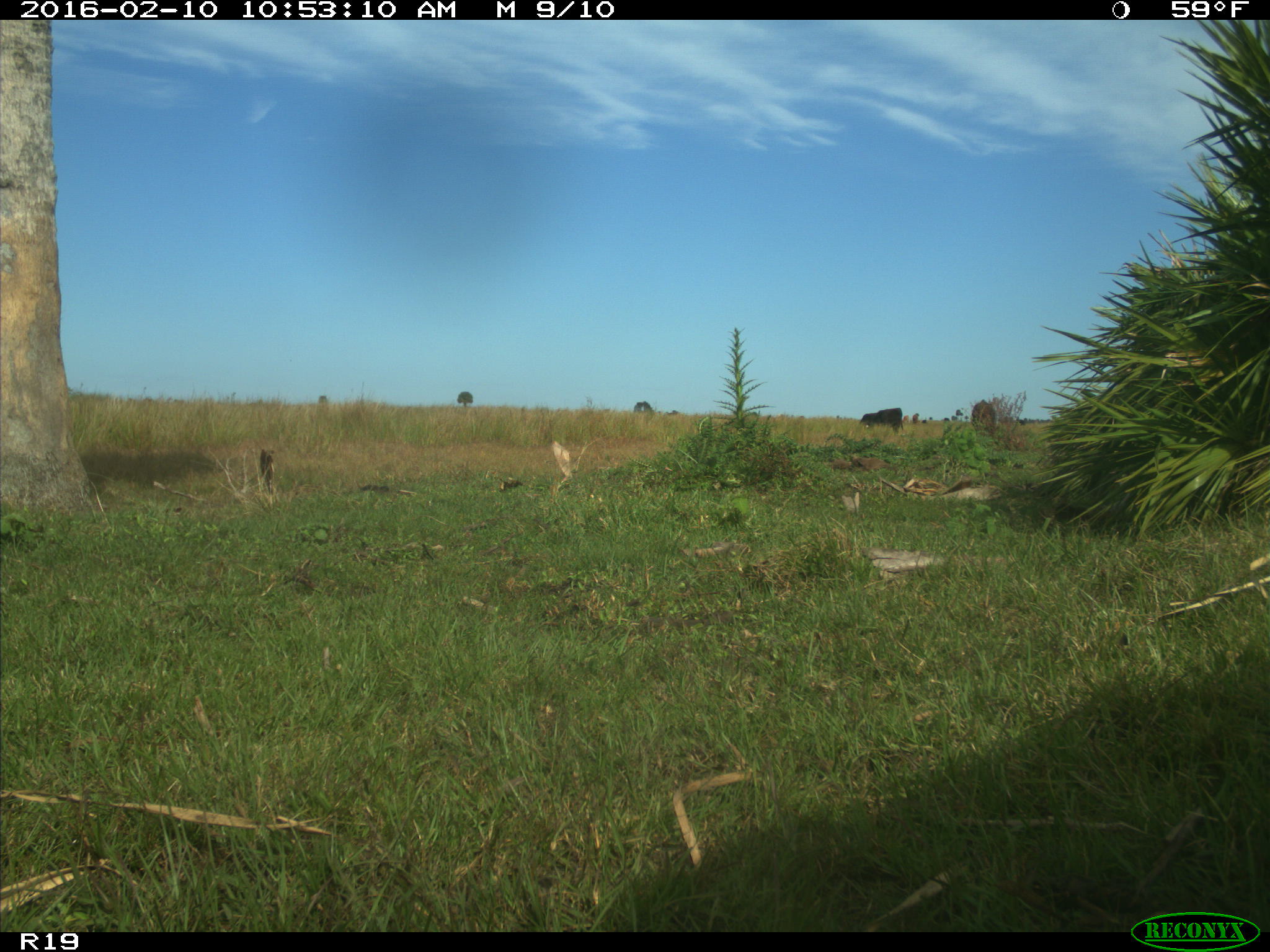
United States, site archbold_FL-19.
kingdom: Animalia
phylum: Chordata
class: Mammalia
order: Artiodactyla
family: Bovidae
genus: Bos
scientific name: Bos taurus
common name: domestic cow